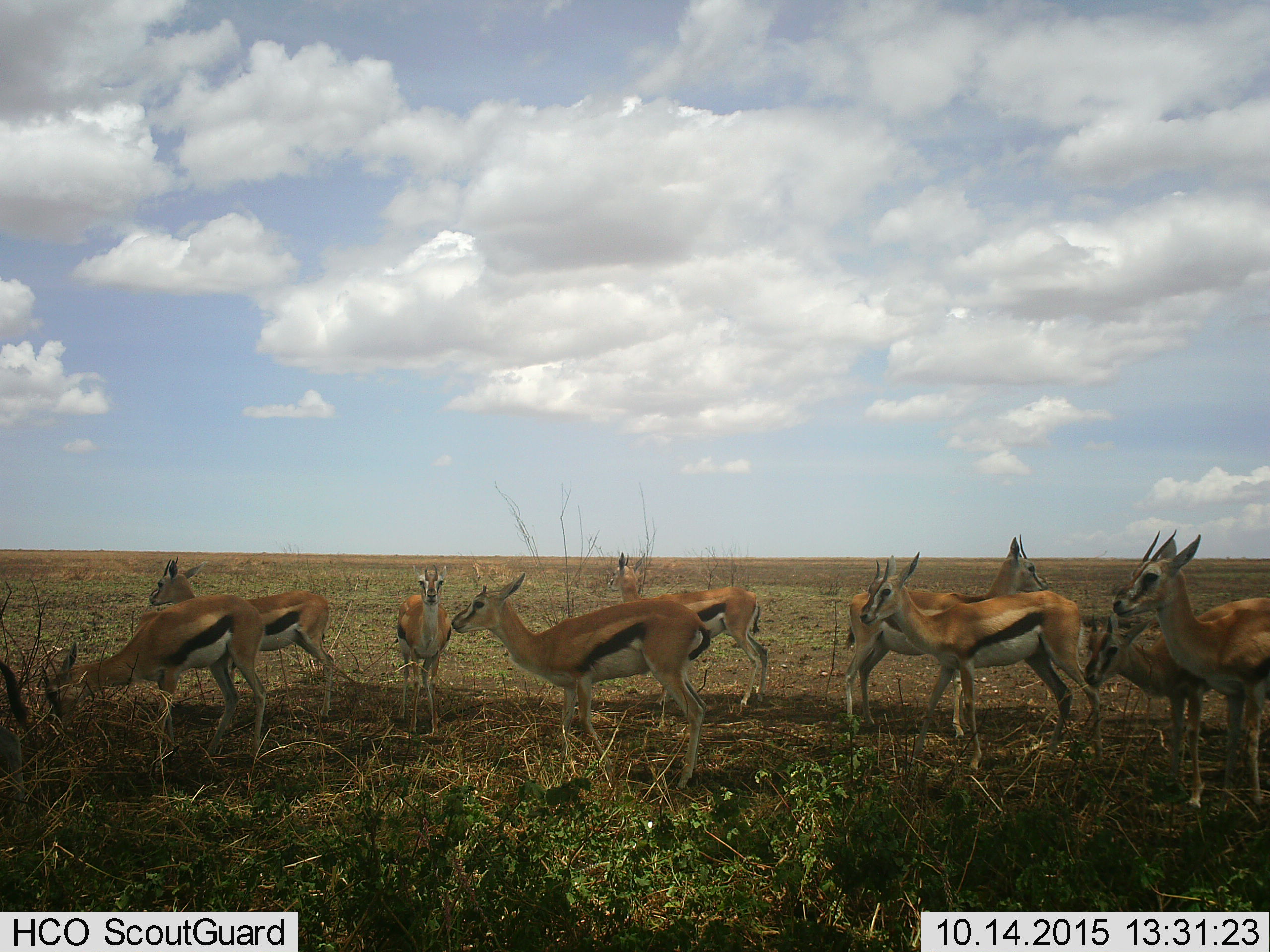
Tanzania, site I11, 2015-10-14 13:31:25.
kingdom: Animalia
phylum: Chordata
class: Mammalia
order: Artiodactyla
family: Bovidae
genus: Eudorcas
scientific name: Eudorcas thomsonii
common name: thomson's gazelle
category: gazellethomsons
Gazellethomsons (thomson's gazelle) (Eudorcas thomsonii), count 9. Behavior (volunteer vote fractions): standing 100%, resting 0%, moving 10%, interacting 0%. Young present (vote fraction): 20%. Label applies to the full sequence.